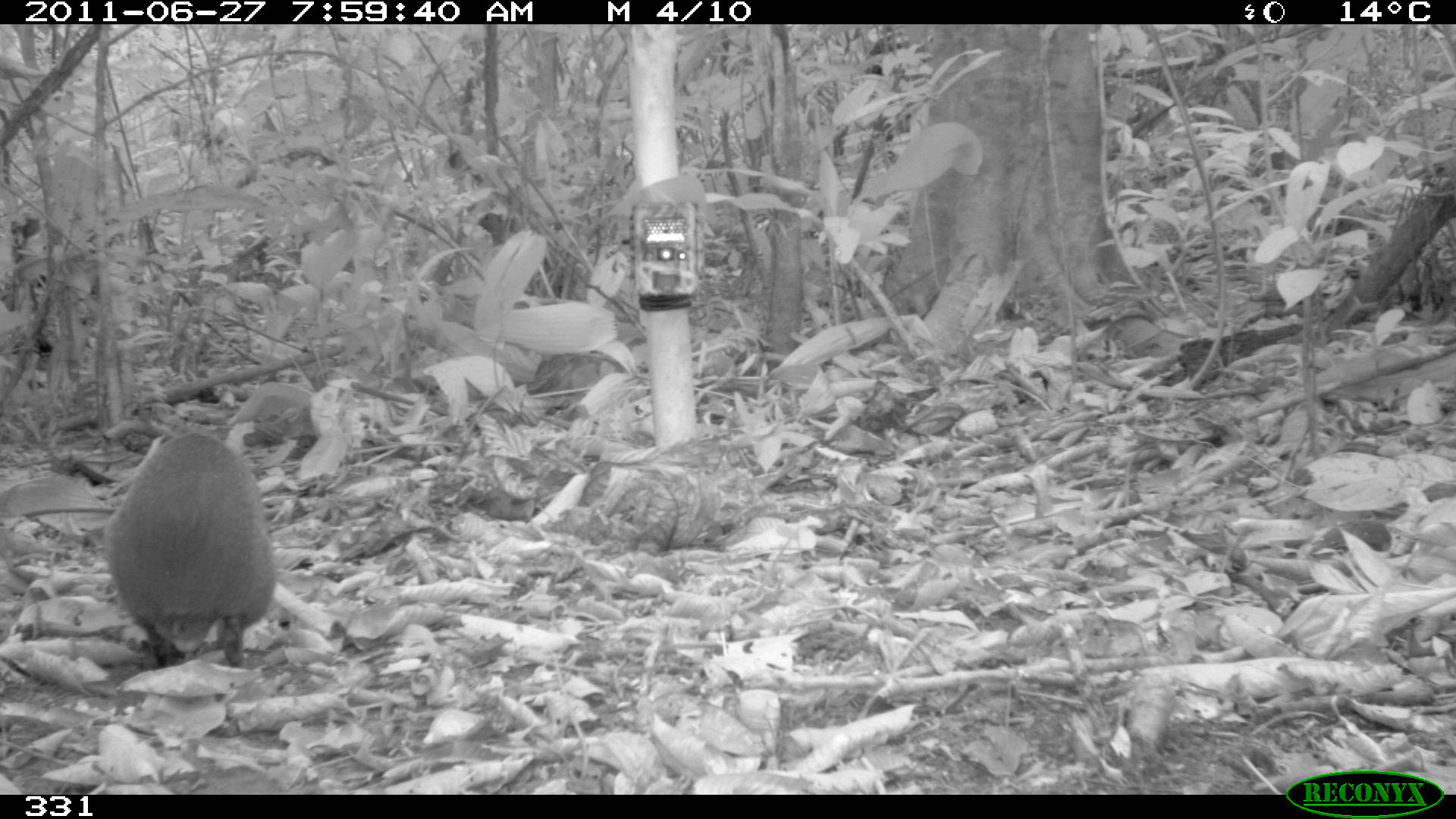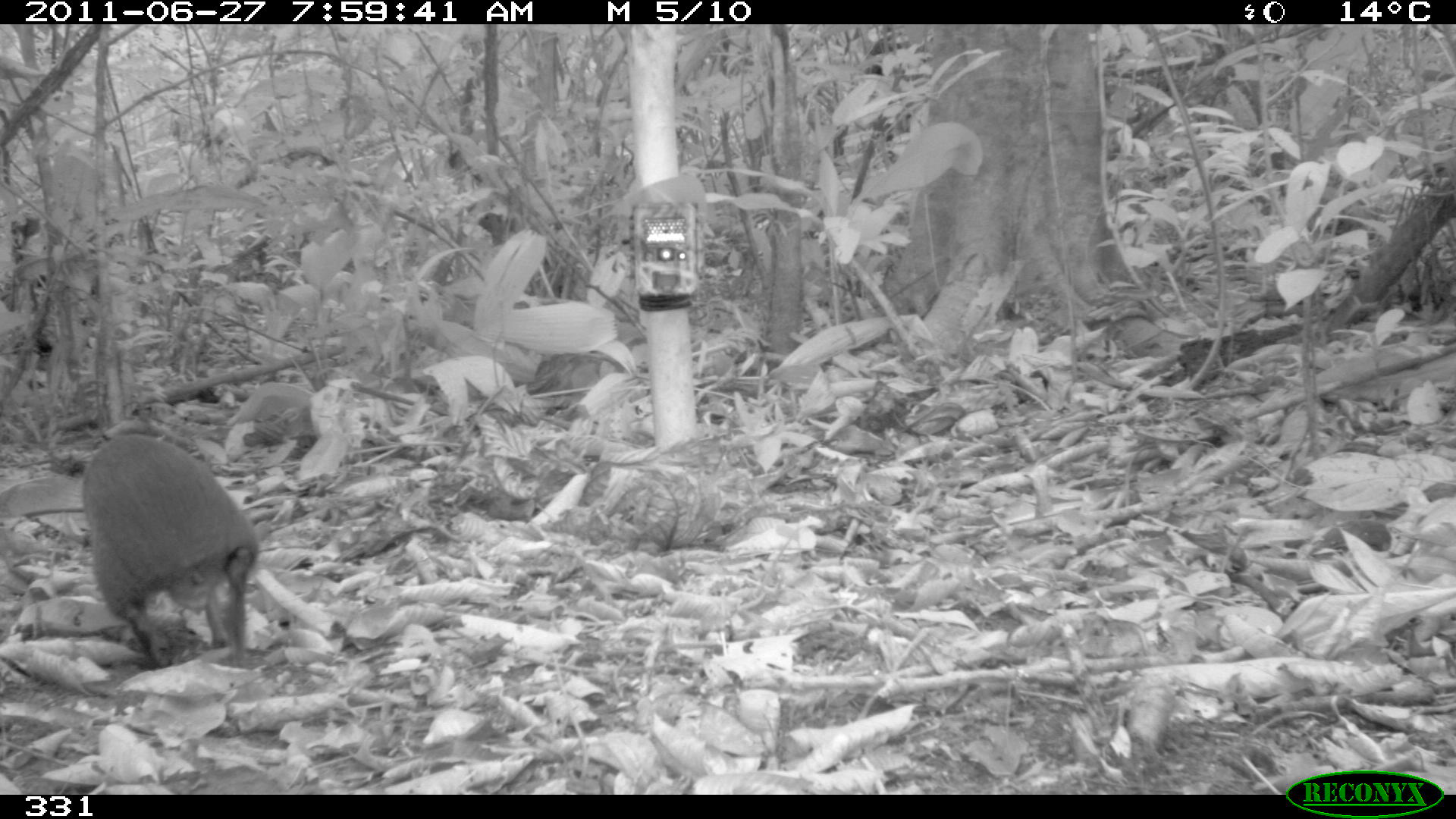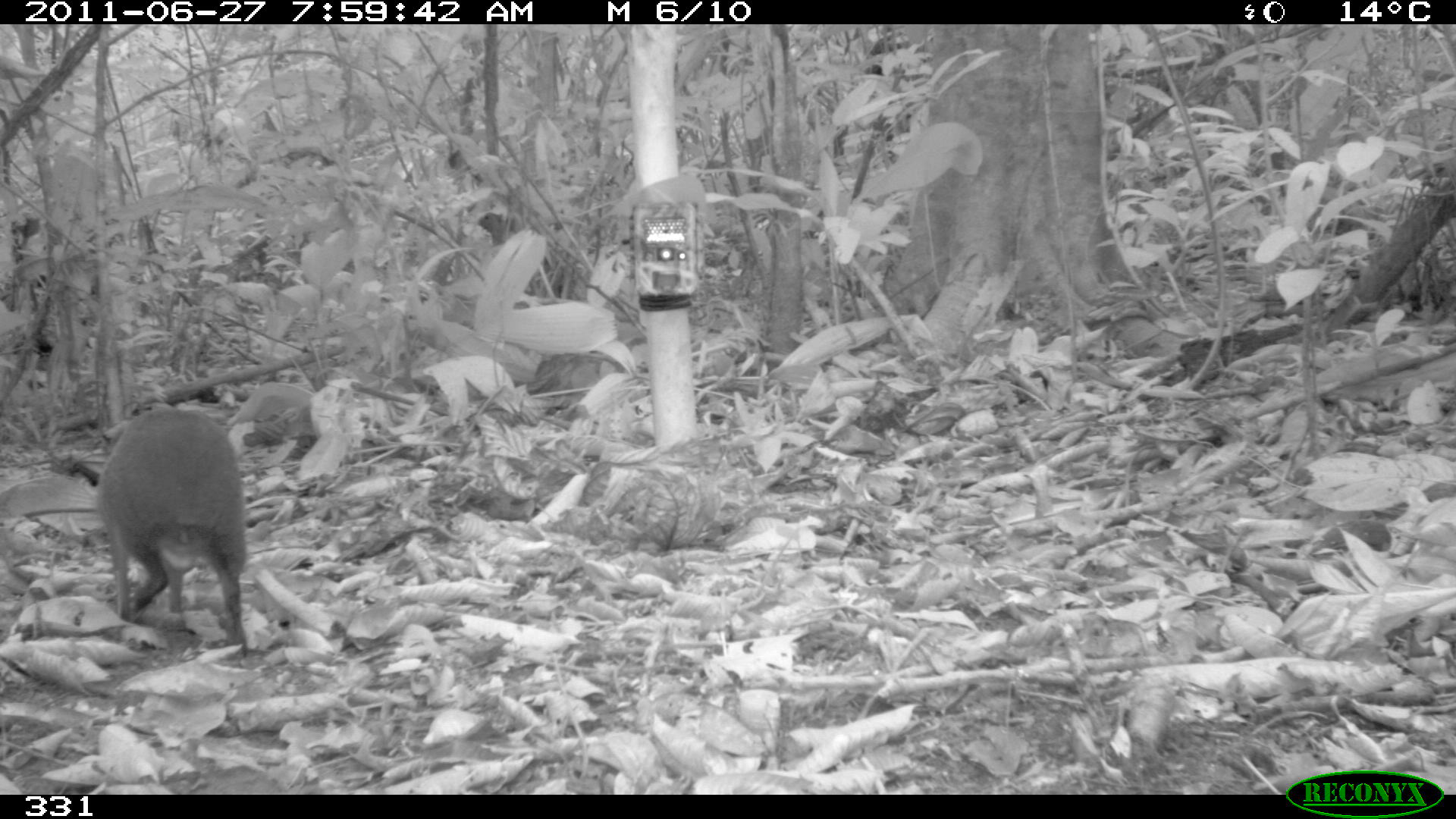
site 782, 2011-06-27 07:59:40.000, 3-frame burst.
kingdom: Animalia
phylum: Chordata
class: Mammalia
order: Rodentia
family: Dasyproctidae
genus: Dasyprocta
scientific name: Dasyprocta punctata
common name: central american agouti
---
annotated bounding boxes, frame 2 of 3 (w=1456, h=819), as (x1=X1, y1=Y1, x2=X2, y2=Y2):
dasyprocta punctata: (x1=78, y1=429, x2=261, y2=667)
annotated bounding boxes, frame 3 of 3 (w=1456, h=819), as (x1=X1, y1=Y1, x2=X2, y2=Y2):
dasyprocta punctata: (x1=94, y1=404, x2=247, y2=658)